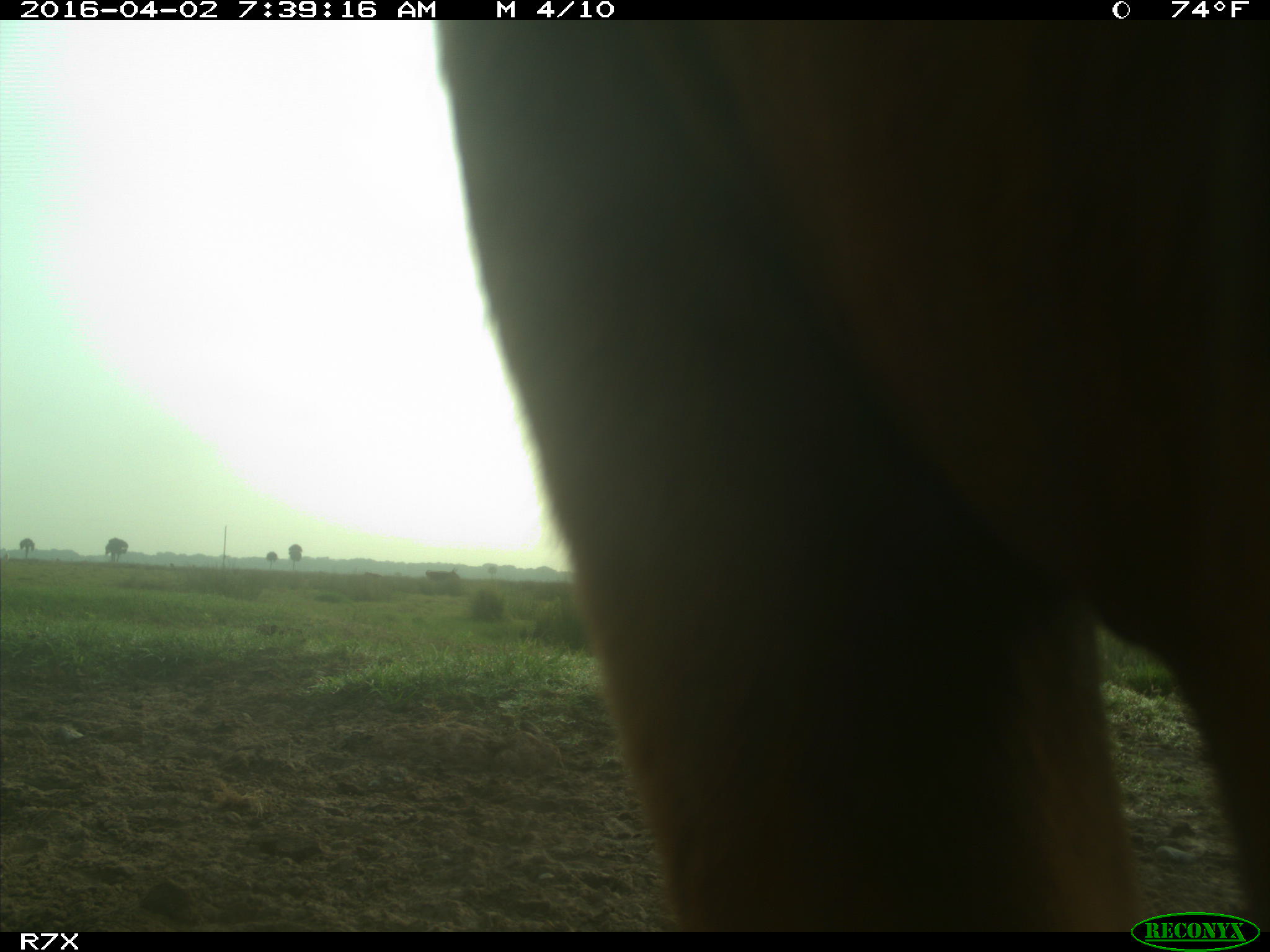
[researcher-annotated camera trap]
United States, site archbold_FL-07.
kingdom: Animalia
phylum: Chordata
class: Mammalia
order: Artiodactyla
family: Bovidae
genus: Bos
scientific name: Bos taurus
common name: domestic cow